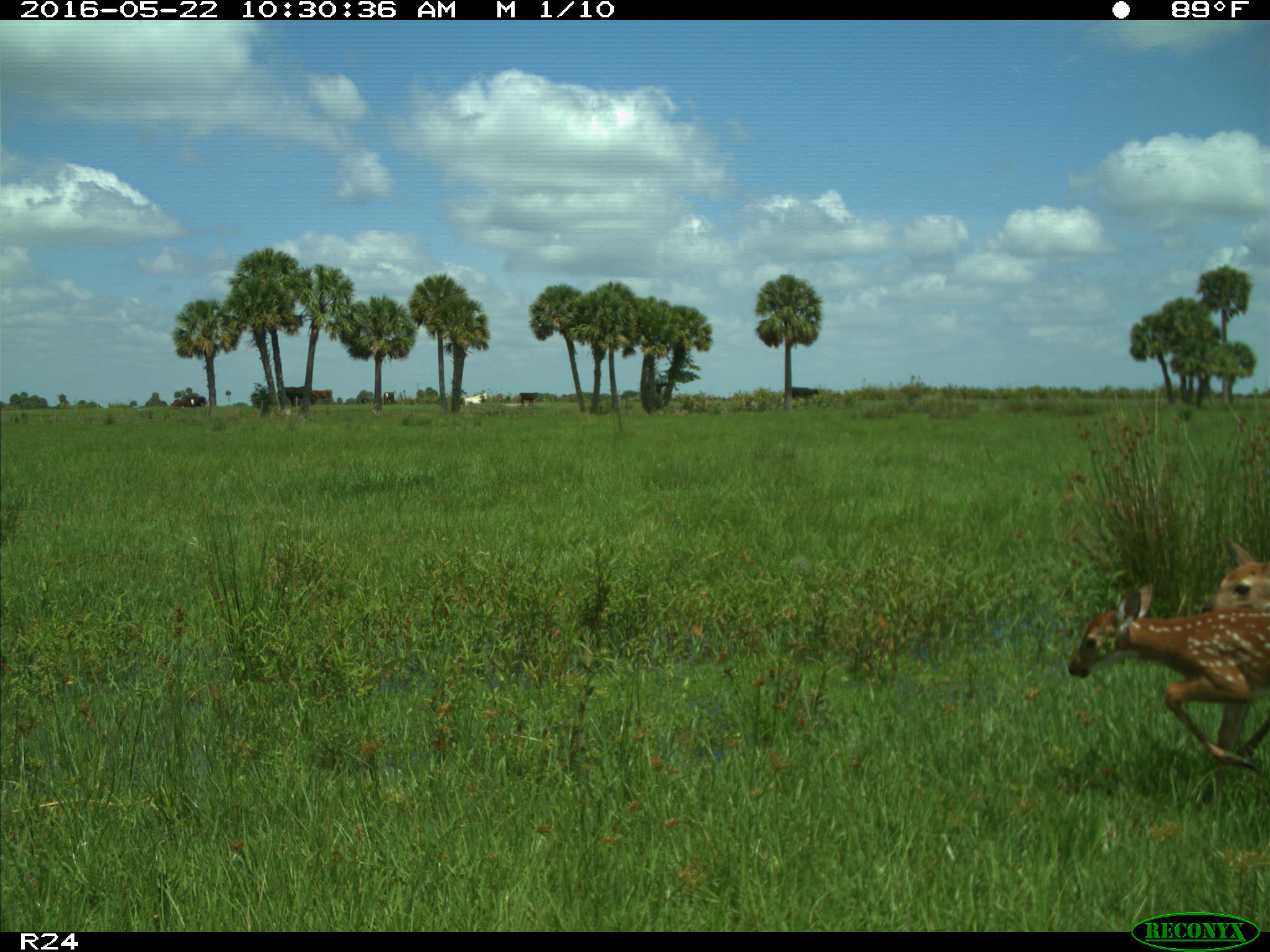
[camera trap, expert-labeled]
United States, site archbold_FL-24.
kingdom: Animalia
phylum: Chordata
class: Mammalia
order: Artiodactyla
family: Bovidae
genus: Bos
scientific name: Bos taurus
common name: domestic cow